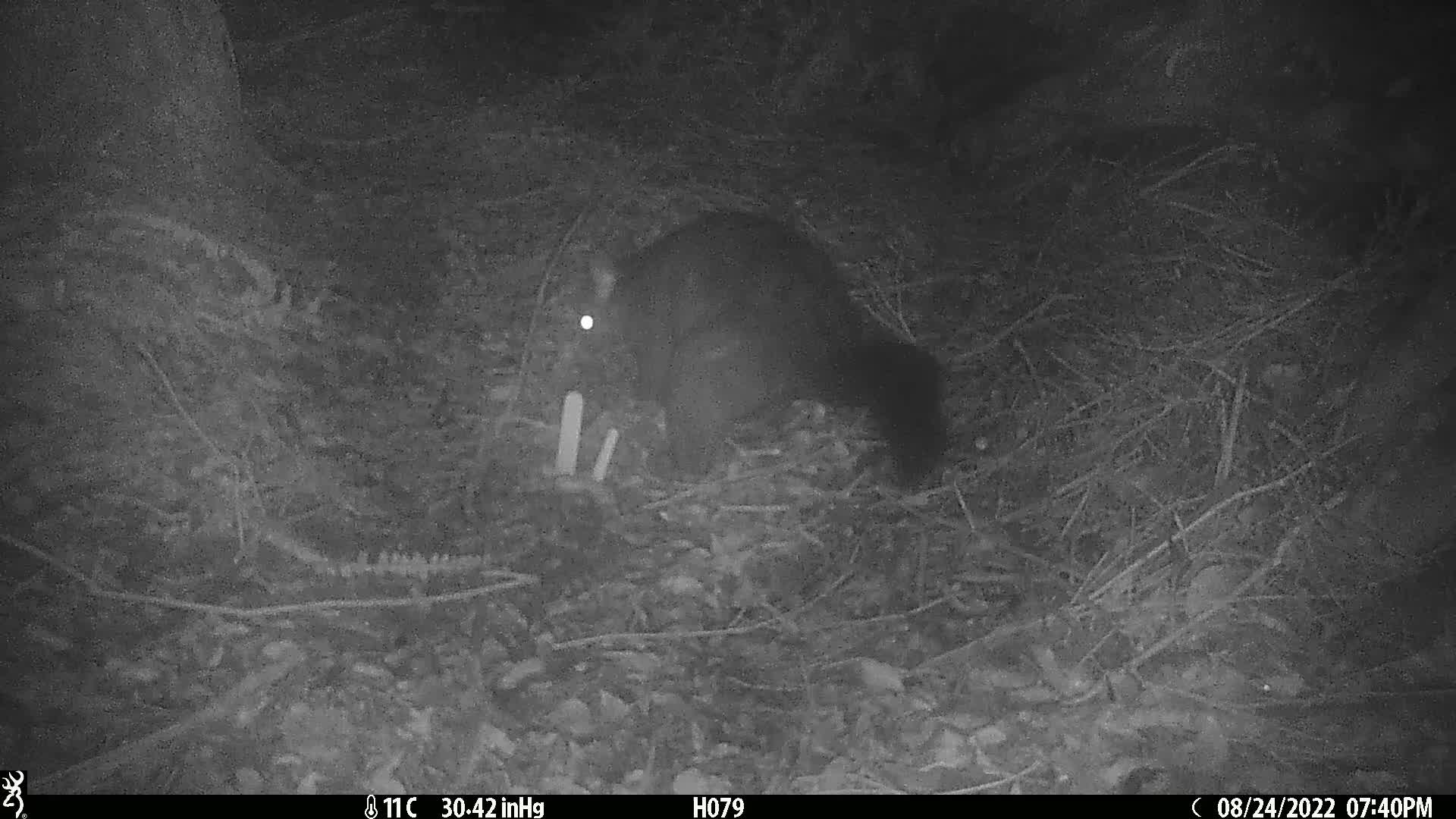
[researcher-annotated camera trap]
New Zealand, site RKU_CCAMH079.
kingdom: Animalia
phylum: Chordata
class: Mammalia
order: Diprotodontia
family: Phalangeridae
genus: Trichosurus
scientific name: Trichosurus vulpecula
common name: common brushtail possum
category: possum